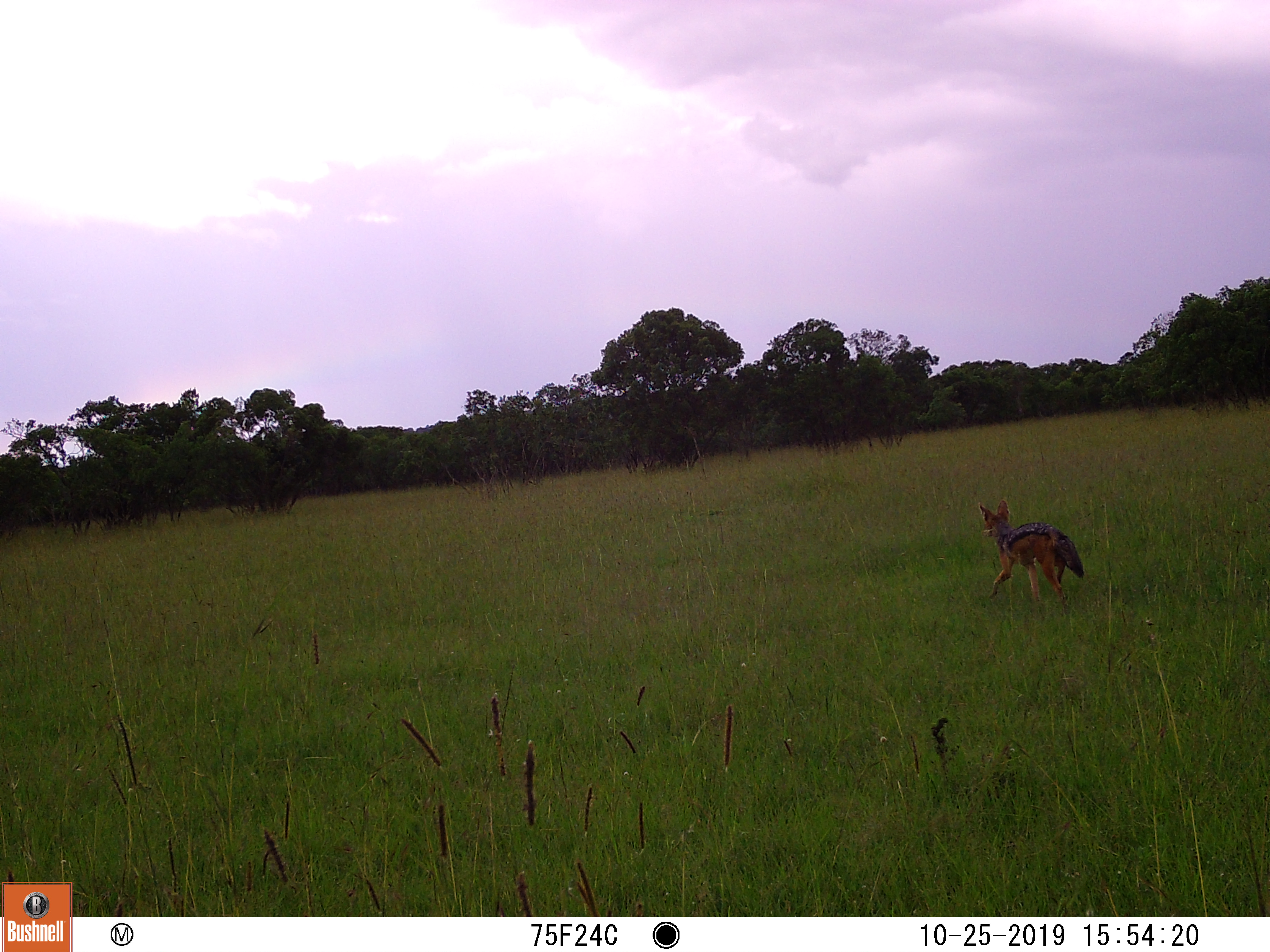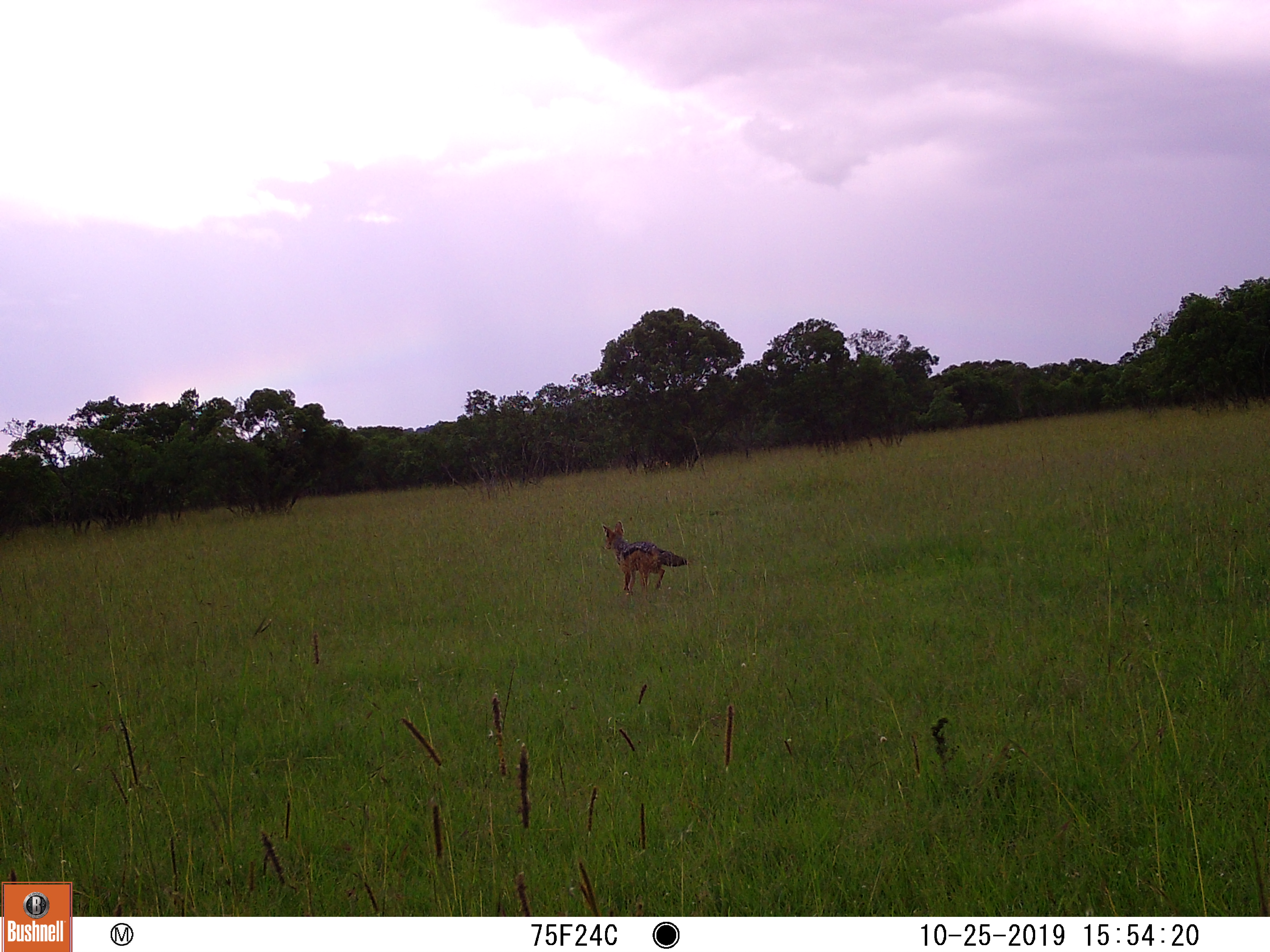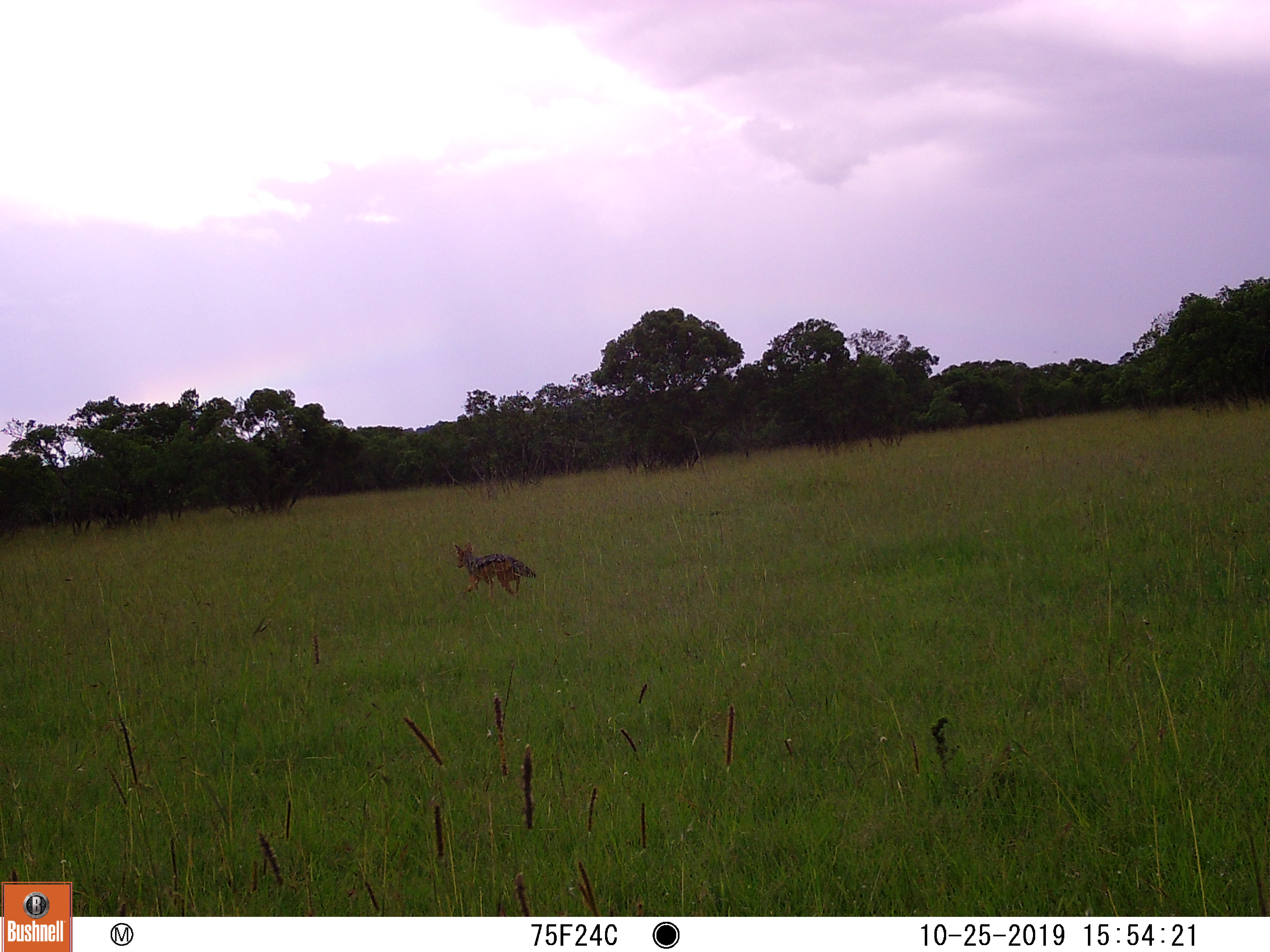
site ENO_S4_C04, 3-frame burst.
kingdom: Animalia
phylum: Chordata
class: Mammalia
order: Carnivora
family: Canidae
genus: Lupulella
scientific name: Lupulella mesomelas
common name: black-backed jackal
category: jackalblackbacked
Jackalblackbacked (black-backed jackal) (Lupulella mesomelas), count 1. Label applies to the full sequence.